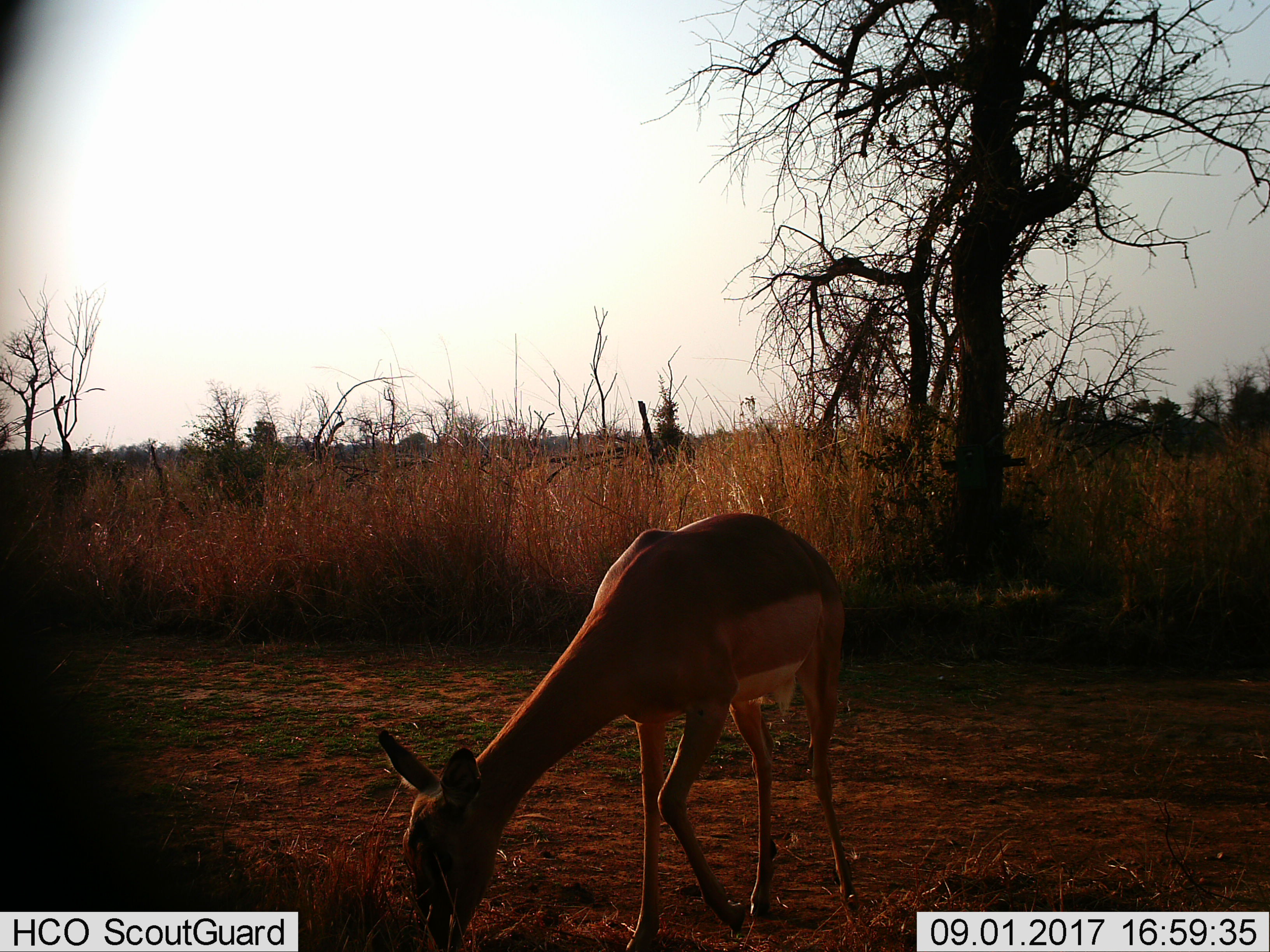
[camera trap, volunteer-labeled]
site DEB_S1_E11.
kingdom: Animalia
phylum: Chordata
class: Mammalia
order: Artiodactyla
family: Bovidae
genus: Aepyceros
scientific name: Aepyceros melampus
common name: impala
Impala (Aepyceros melampus), count 1. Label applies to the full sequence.